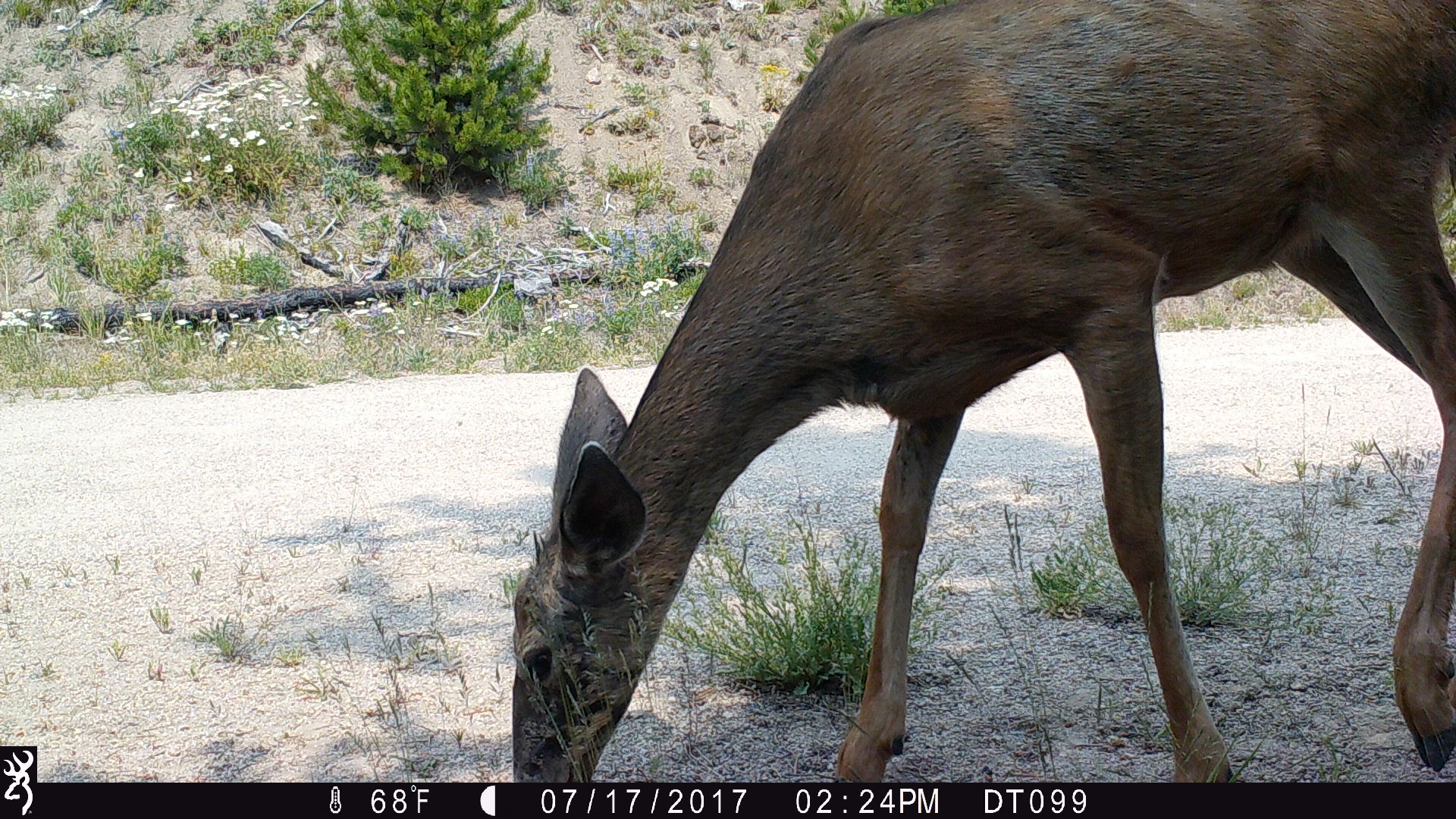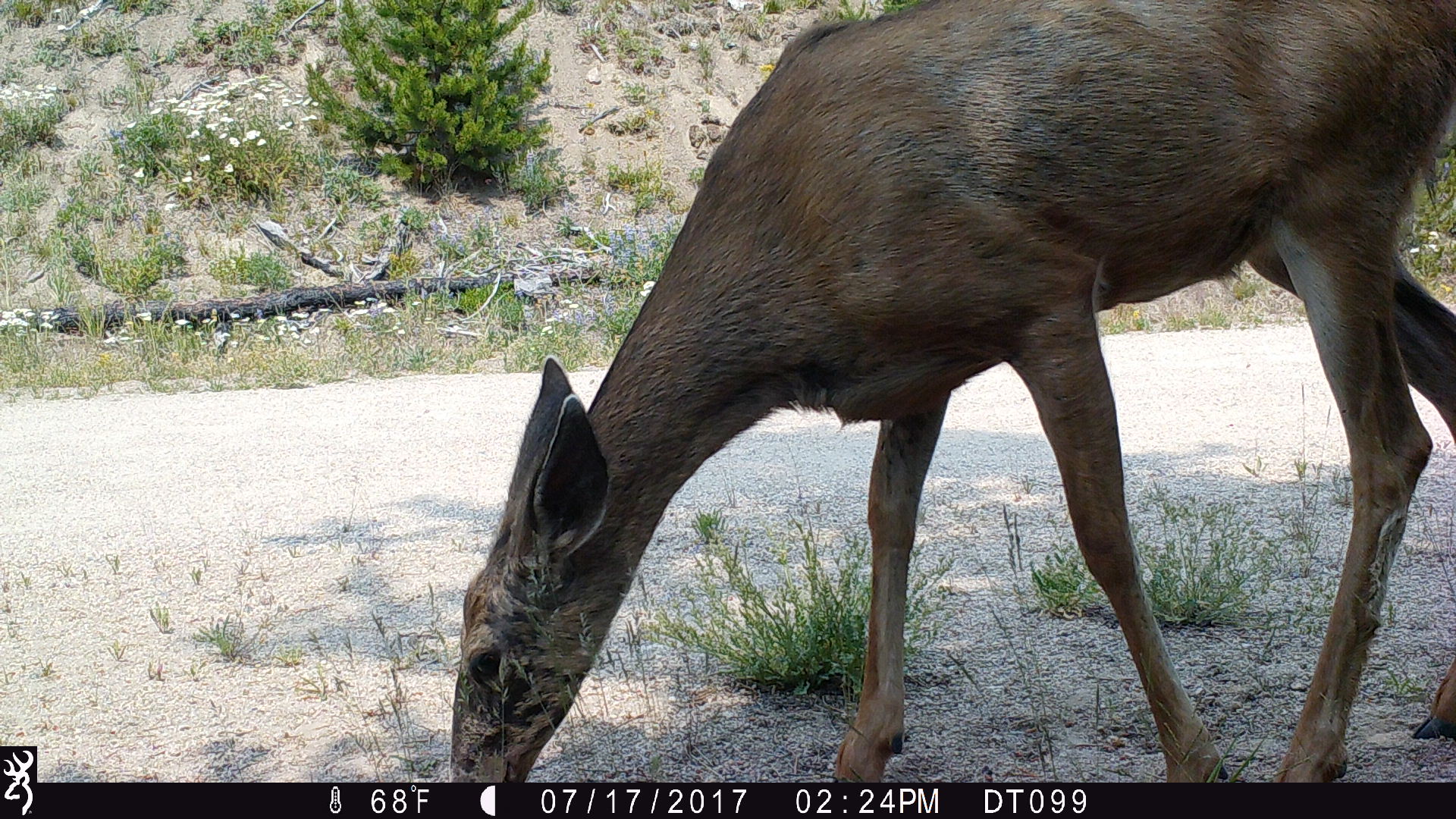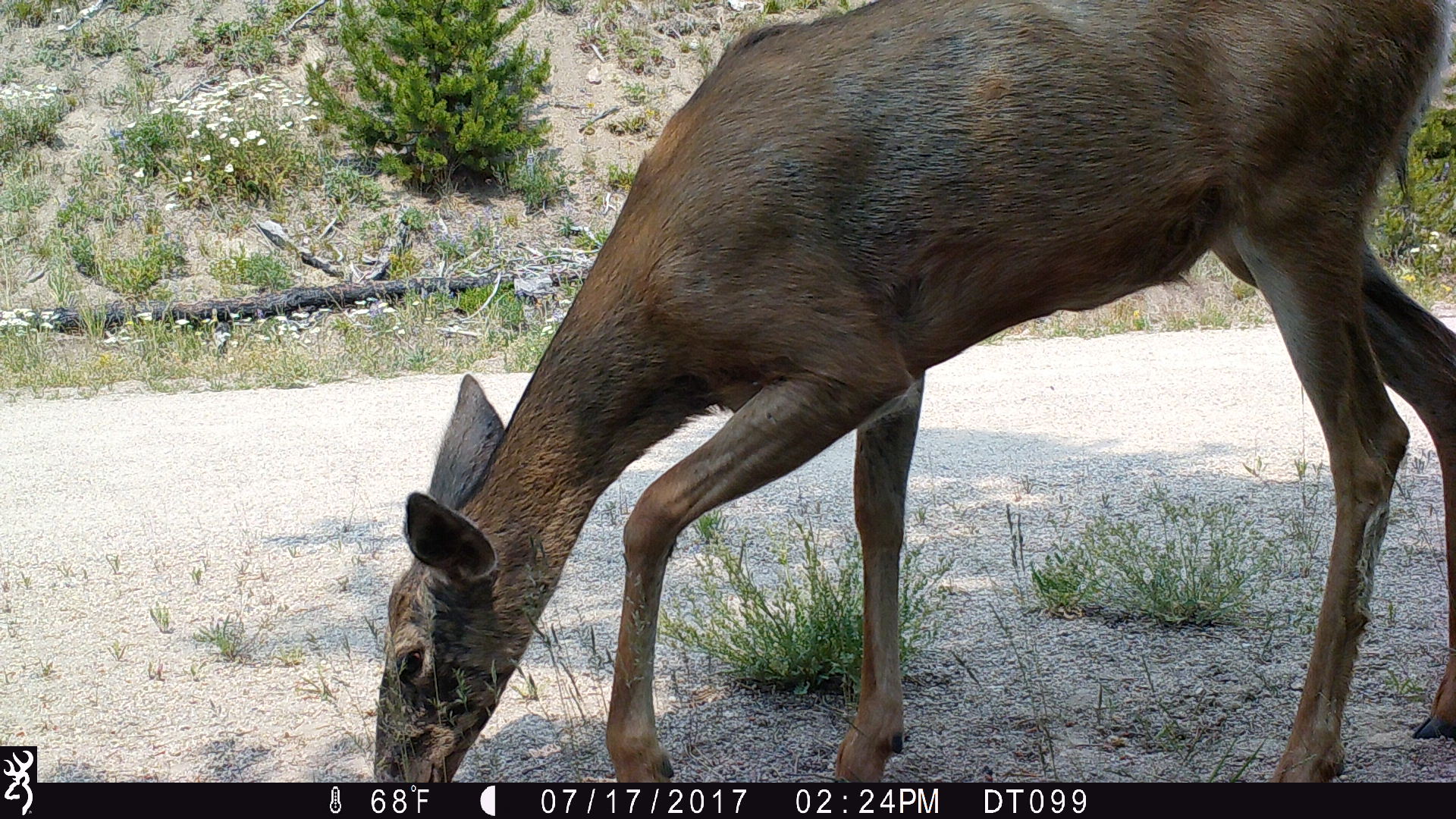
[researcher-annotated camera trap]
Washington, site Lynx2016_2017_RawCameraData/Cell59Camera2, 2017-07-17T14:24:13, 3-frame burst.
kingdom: Animalia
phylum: Chordata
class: Mammalia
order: Artiodactyla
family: Cervidae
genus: Odocoileus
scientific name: Odocoileus hemionus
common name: mule deer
Odocoileus hemionus (mule deer). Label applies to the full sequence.